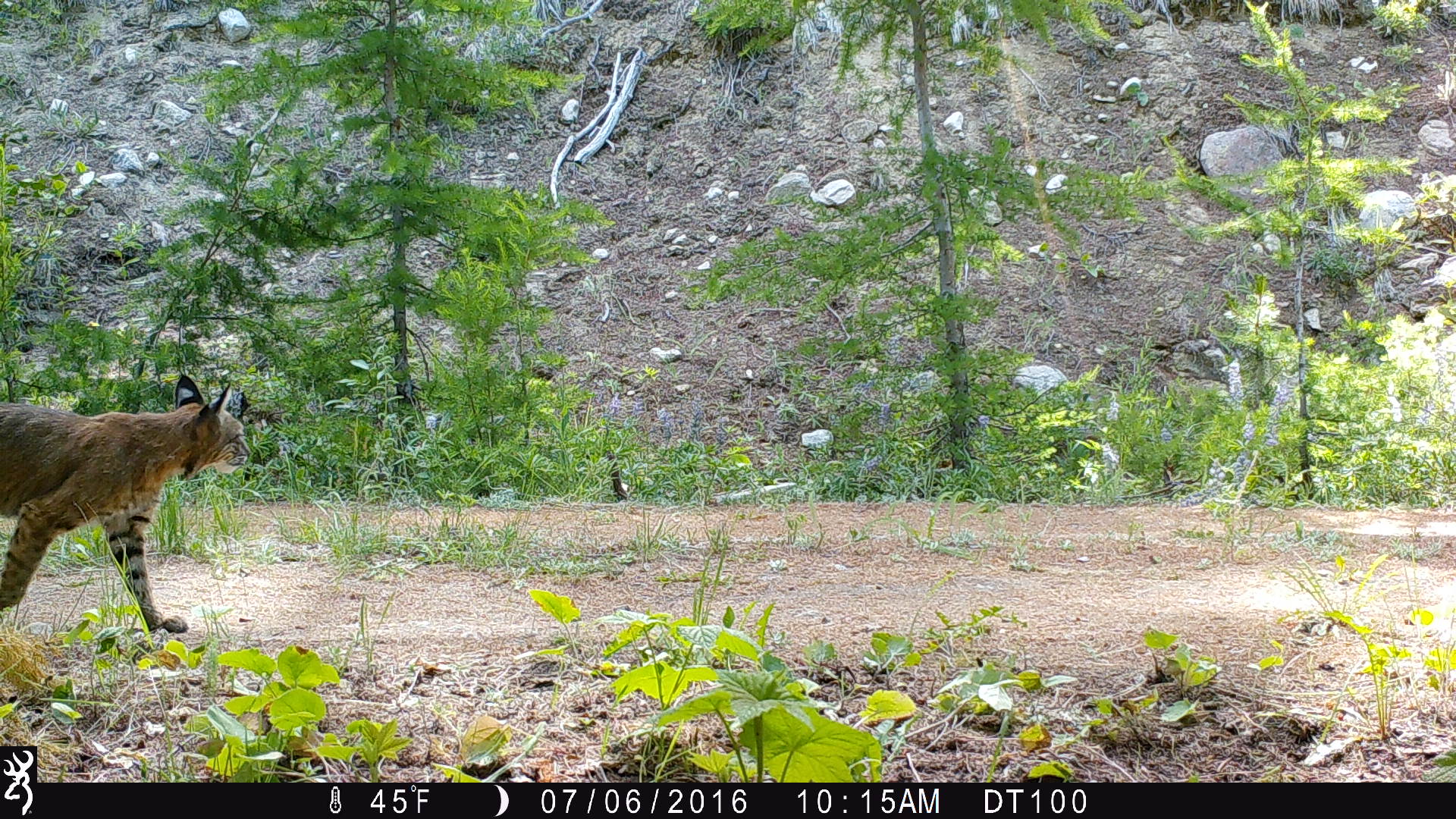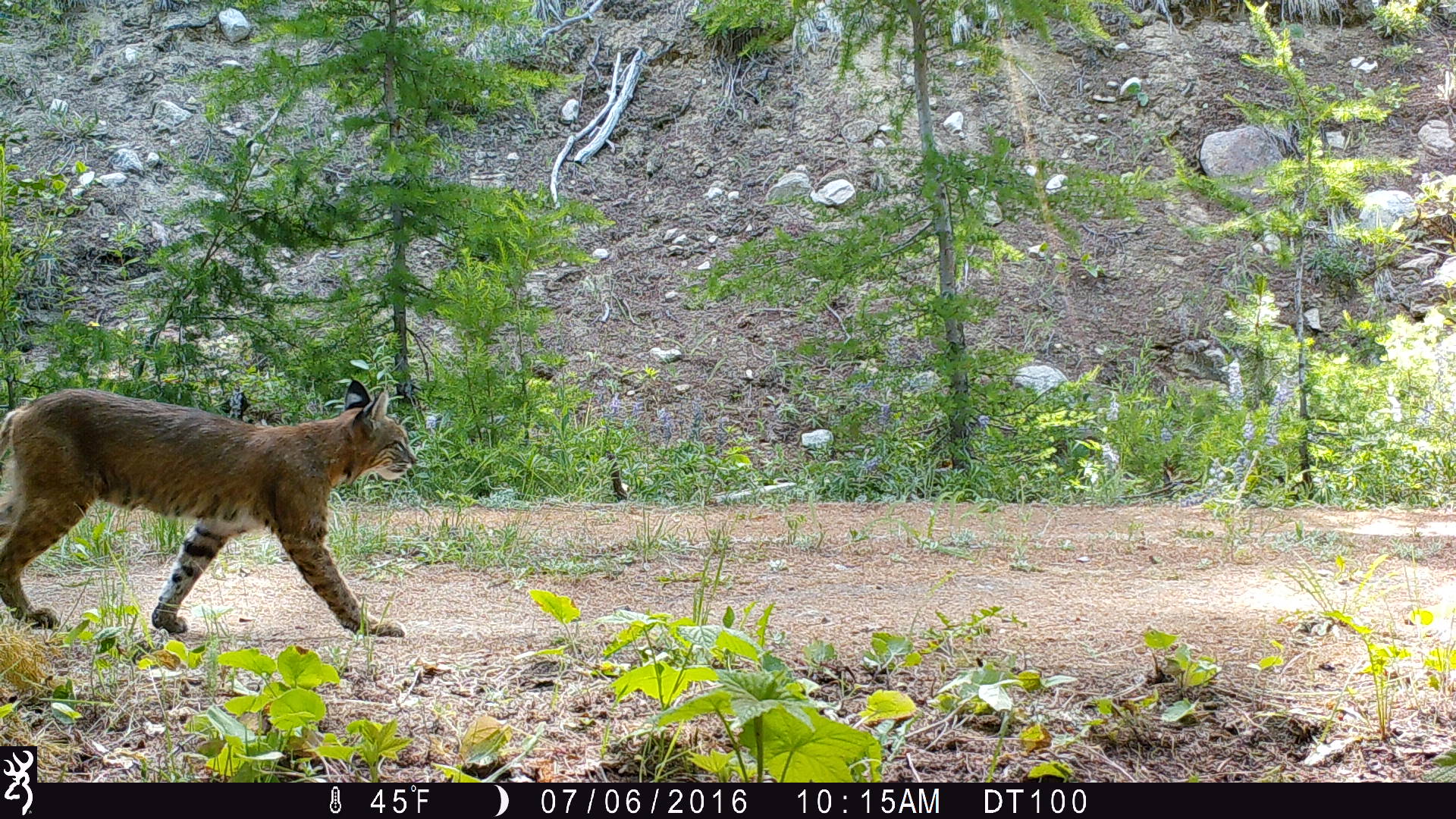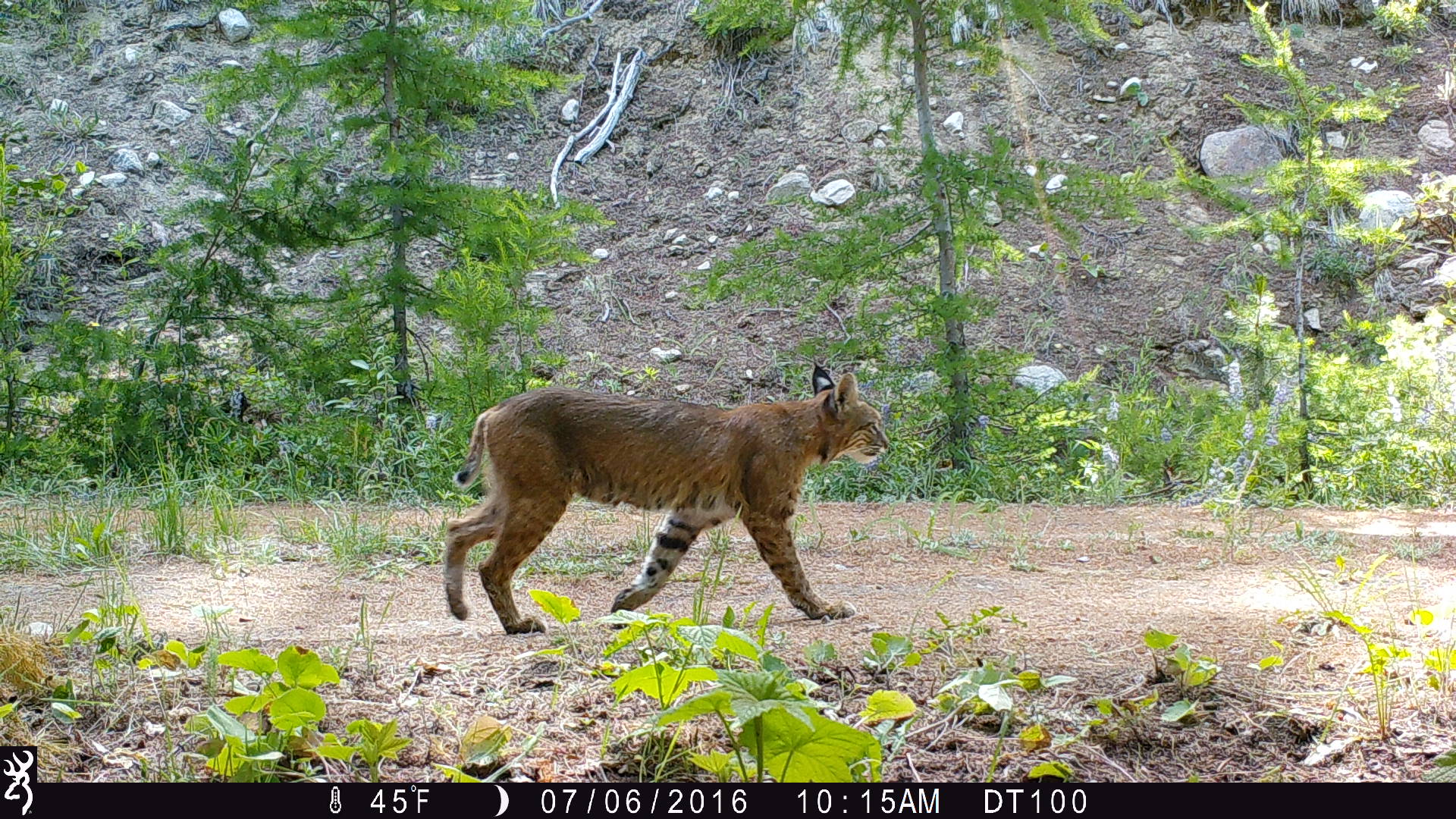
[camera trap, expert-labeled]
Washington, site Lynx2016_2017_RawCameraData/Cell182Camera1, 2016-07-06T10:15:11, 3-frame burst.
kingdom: Animalia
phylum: Chordata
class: Mammalia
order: Carnivora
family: Felidae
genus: Lynx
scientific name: Lynx rufus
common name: bobcat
Lynx rufus (bobcat). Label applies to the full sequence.